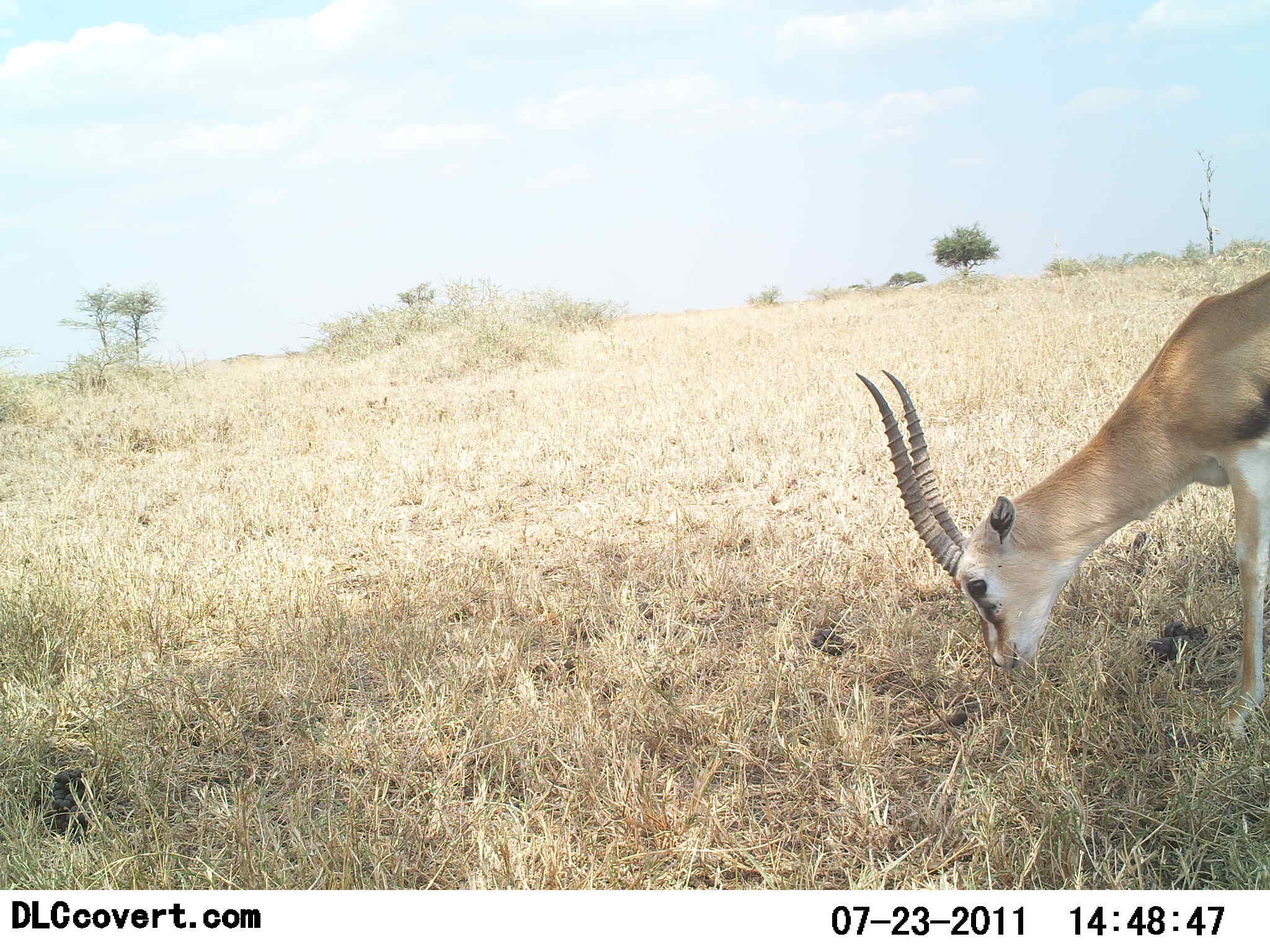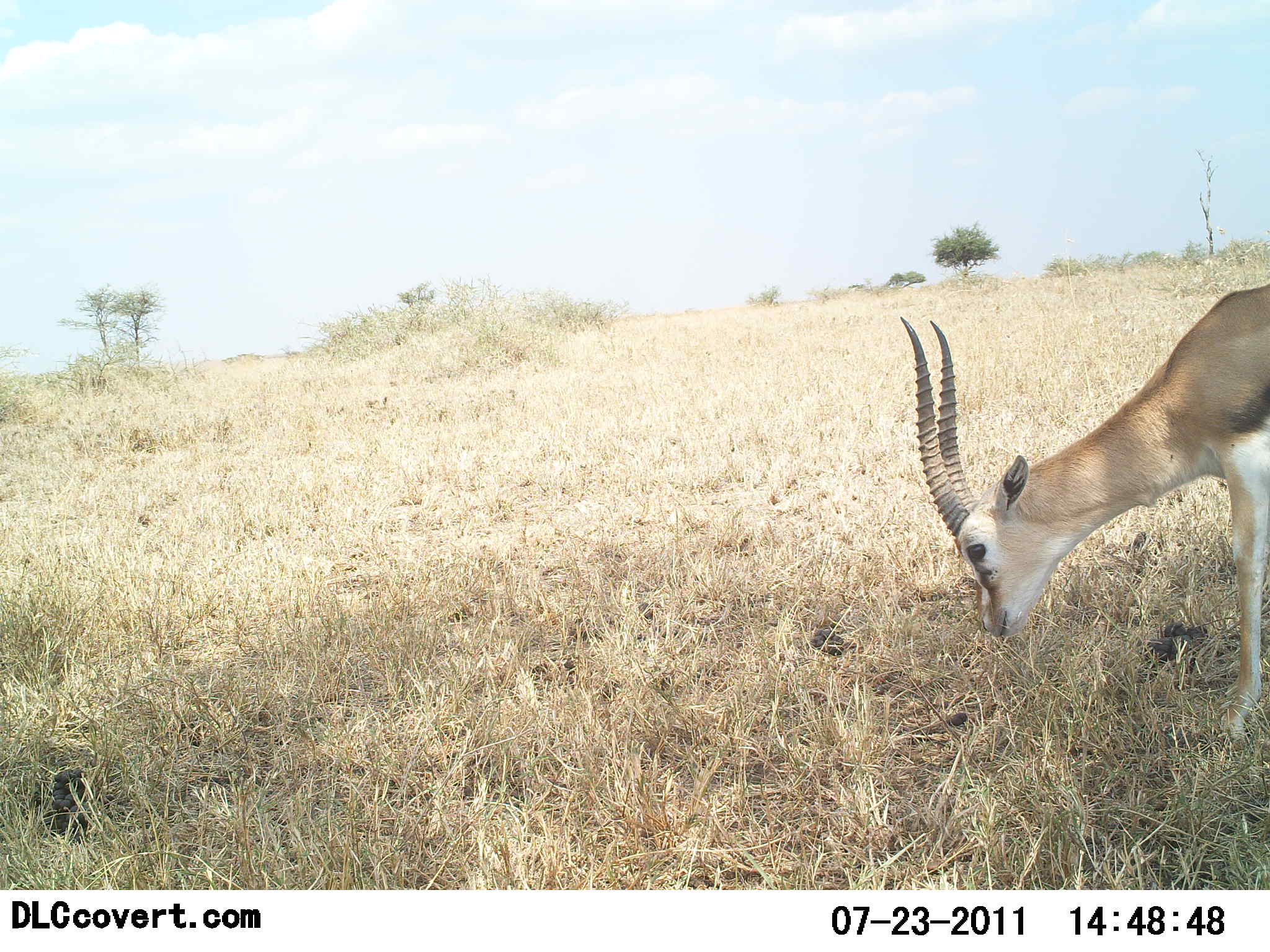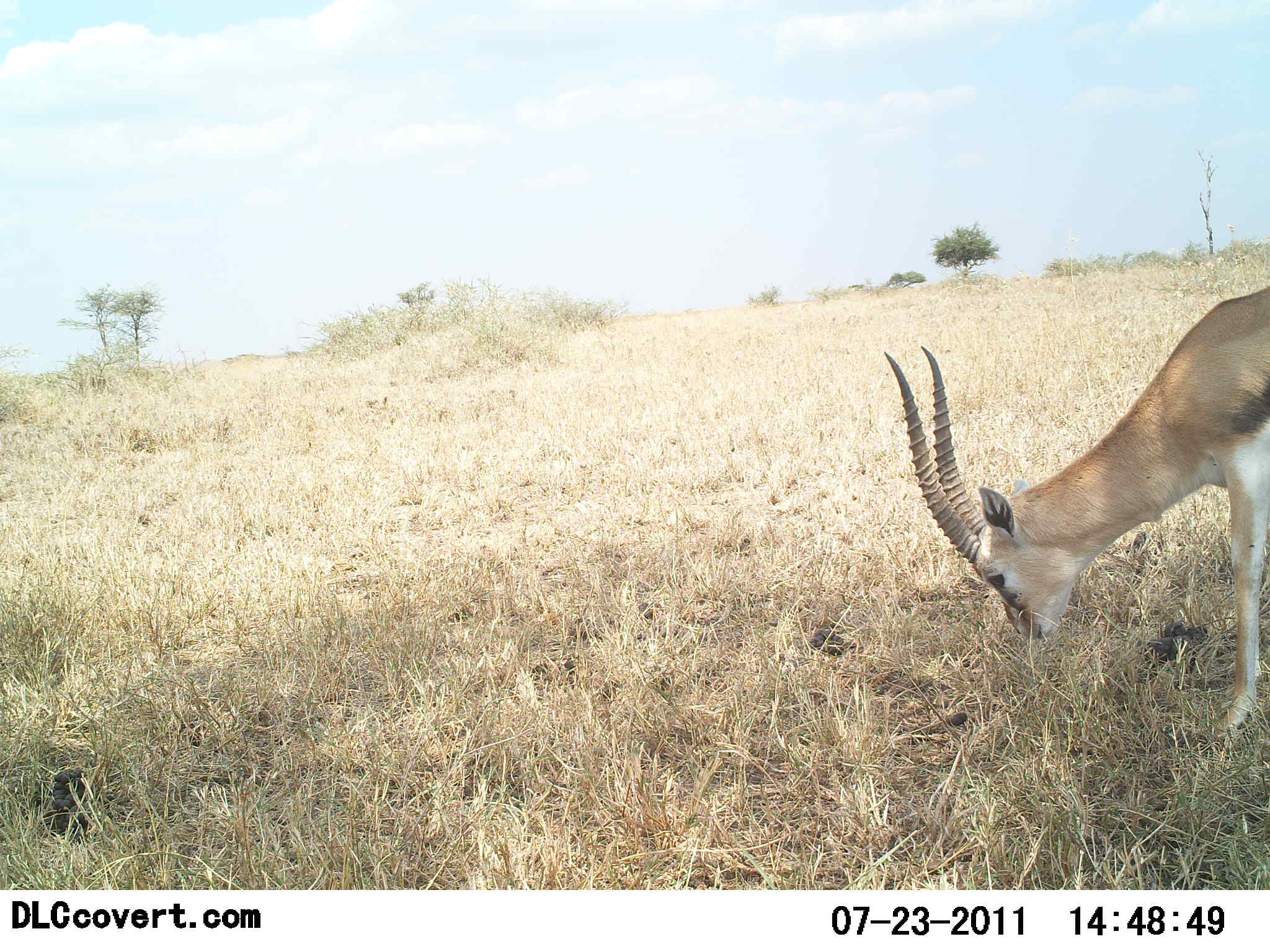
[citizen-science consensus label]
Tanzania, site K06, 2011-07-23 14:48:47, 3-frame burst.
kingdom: Animalia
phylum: Chordata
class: Mammalia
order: Artiodactyla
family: Bovidae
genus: Eudorcas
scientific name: Eudorcas thomsonii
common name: thomson's gazelle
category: gazellethomsons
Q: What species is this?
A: Gazellethomsons (thomson's gazelle) (Eudorcas thomsonii).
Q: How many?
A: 1.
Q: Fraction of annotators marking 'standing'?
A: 25%.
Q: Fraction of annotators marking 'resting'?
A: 0%.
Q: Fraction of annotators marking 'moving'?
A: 0%.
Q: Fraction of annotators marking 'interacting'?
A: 0%.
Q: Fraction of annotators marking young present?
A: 0%.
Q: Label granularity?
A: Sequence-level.